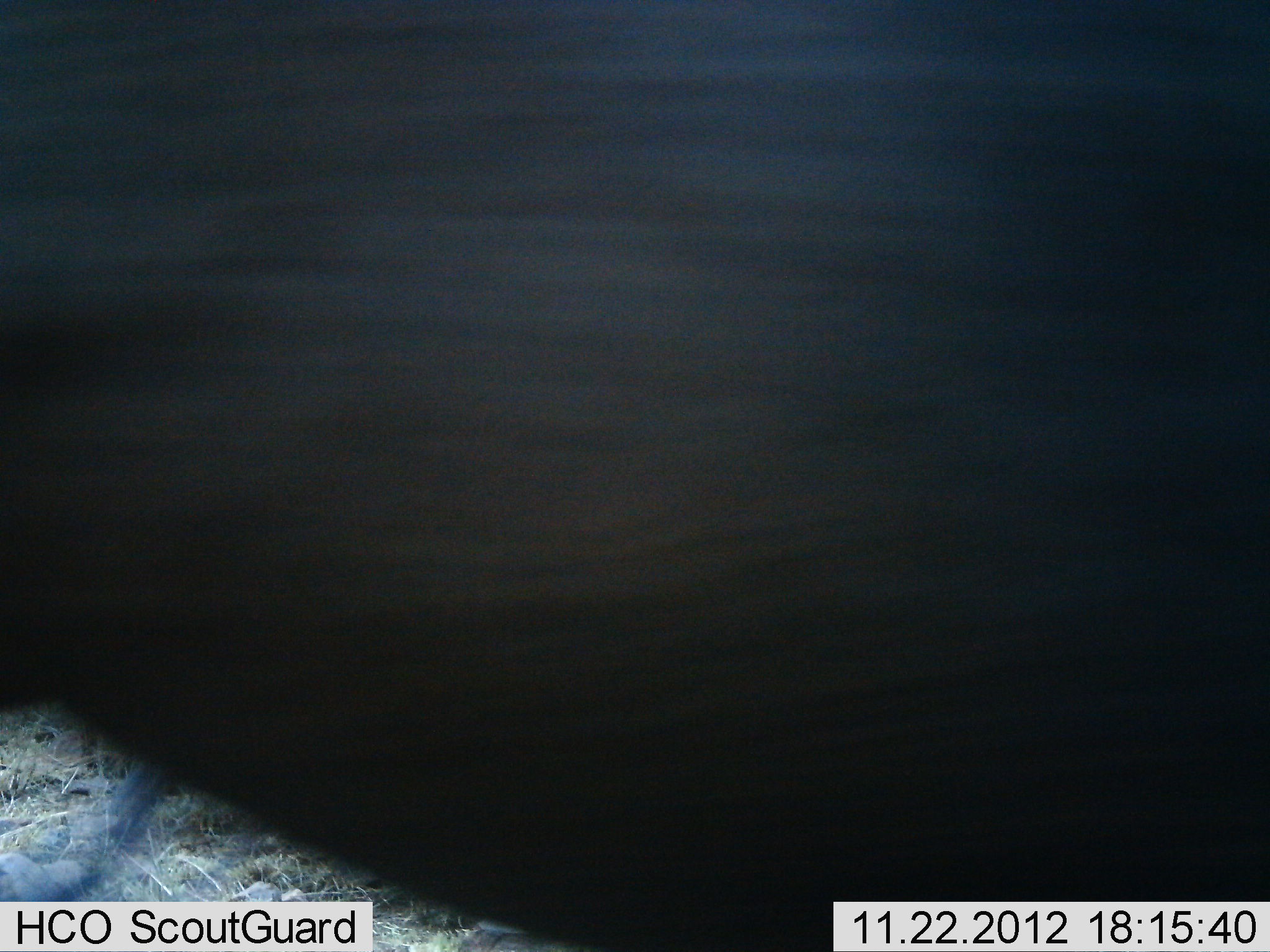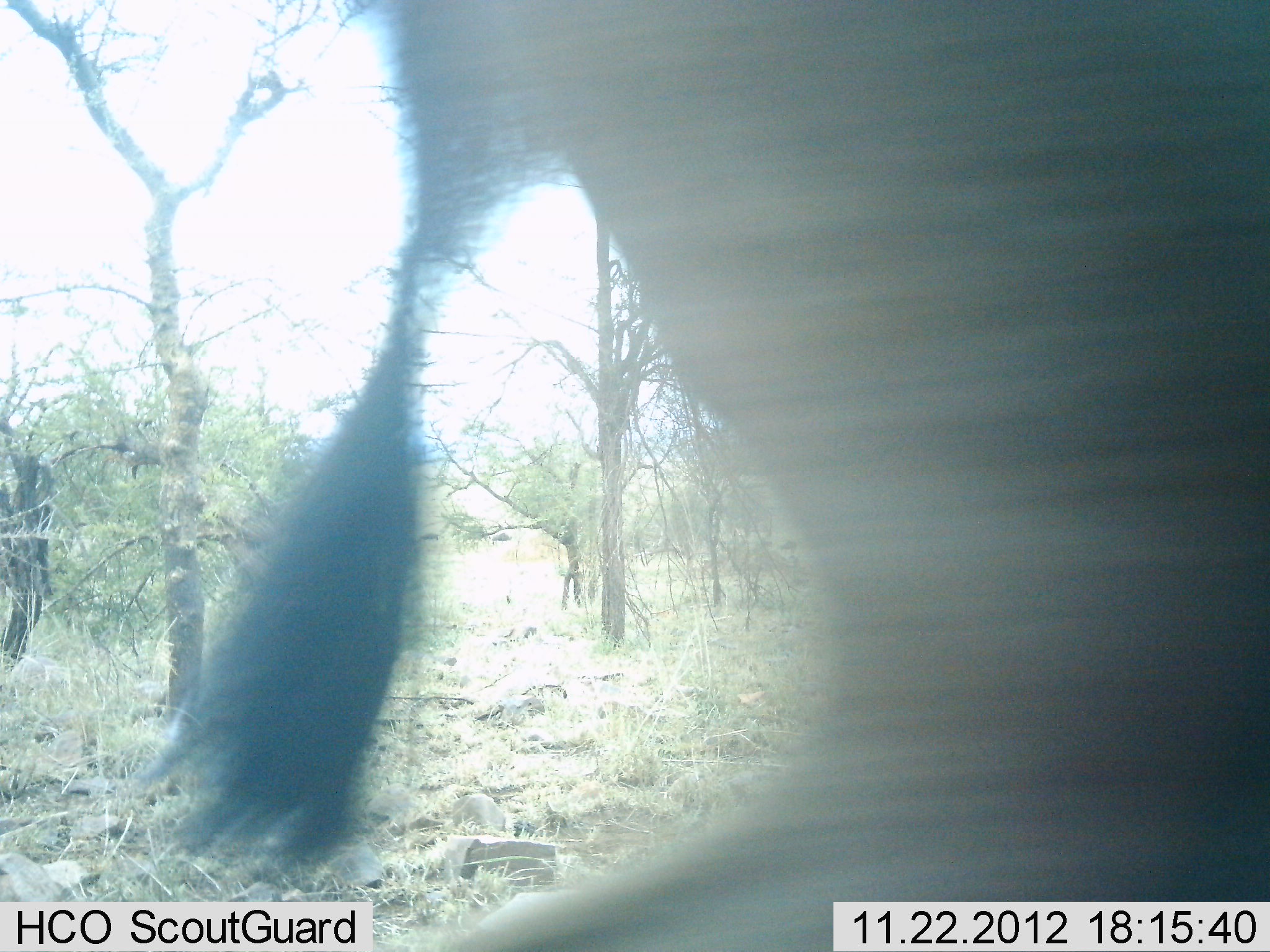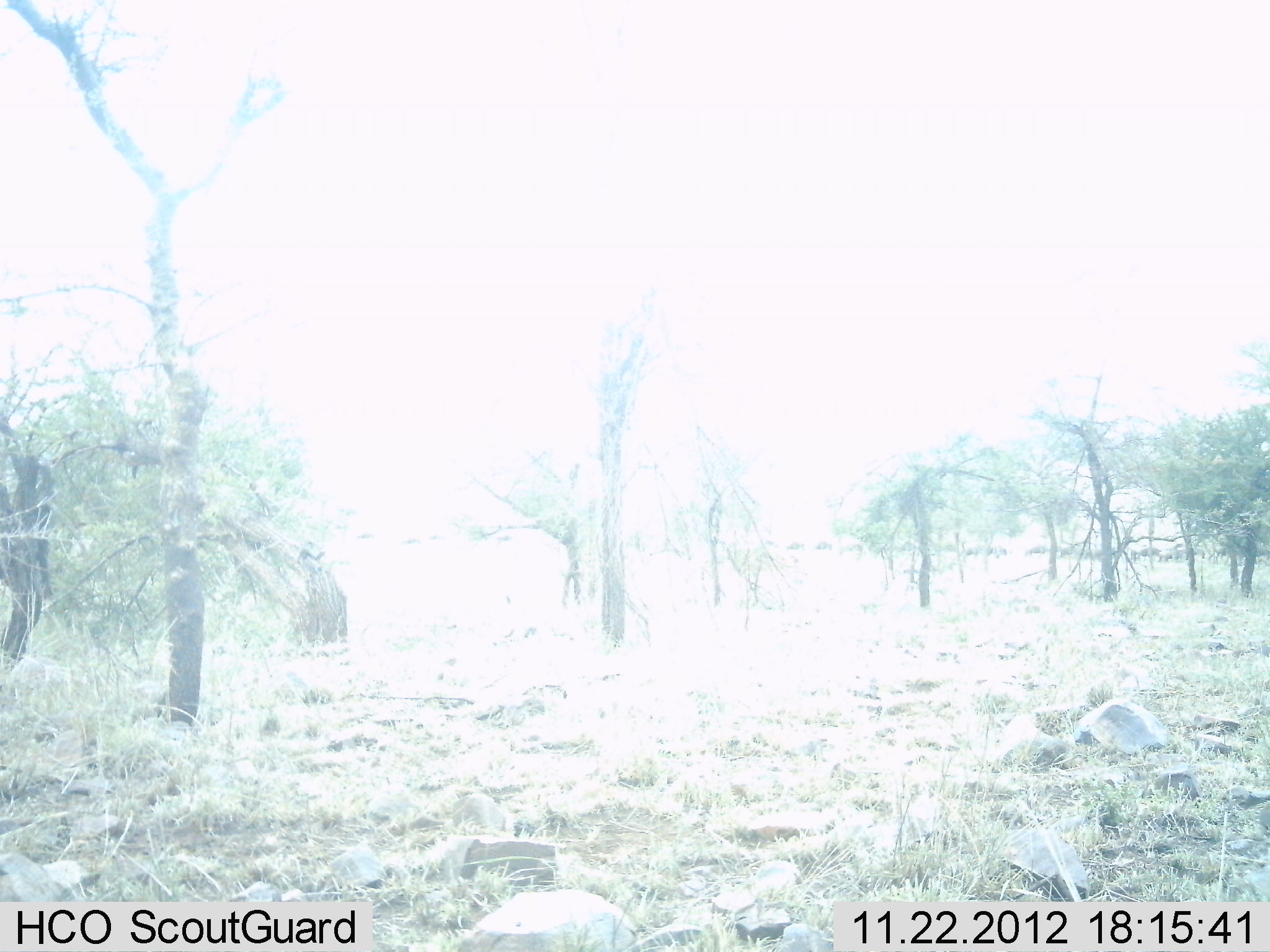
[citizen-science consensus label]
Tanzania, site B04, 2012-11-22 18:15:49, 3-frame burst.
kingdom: Animalia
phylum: Chordata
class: Mammalia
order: Artiodactyla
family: Bovidae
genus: Connochaetes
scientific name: Connochaetes taurinus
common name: blue wildebeest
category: wildebeest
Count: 1.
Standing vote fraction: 10%.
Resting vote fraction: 0%.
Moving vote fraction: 100%.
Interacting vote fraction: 0%.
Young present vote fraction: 0%.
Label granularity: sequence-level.